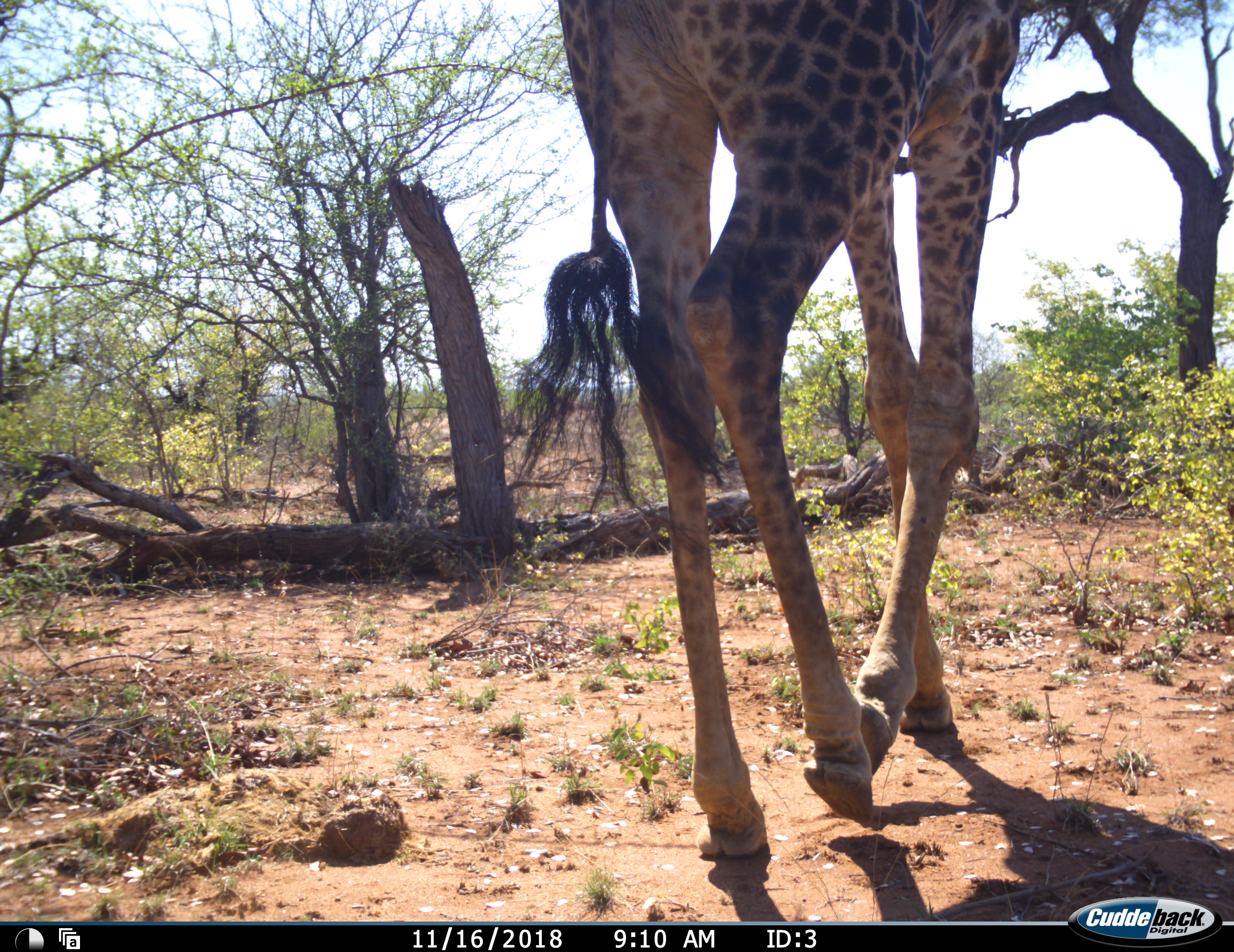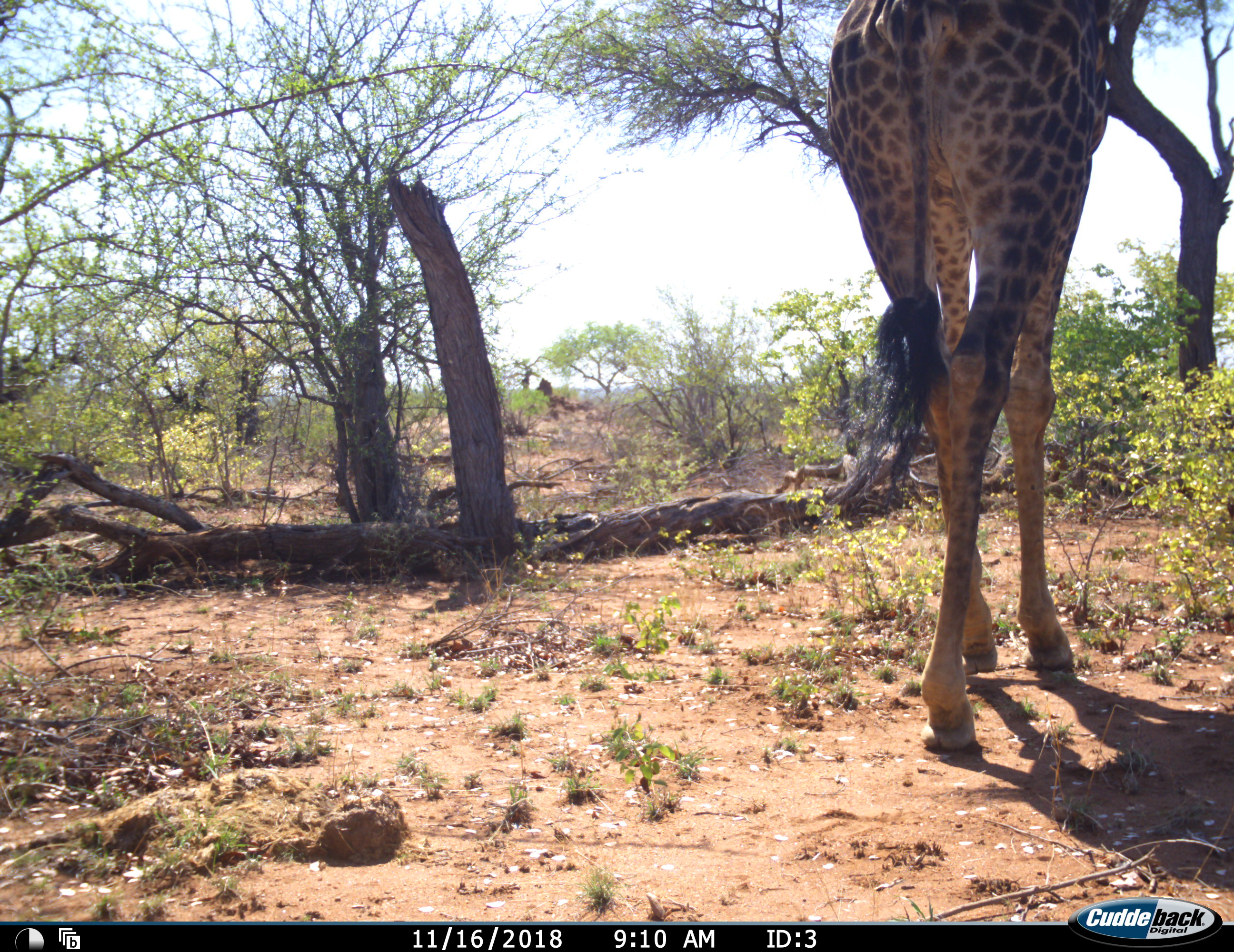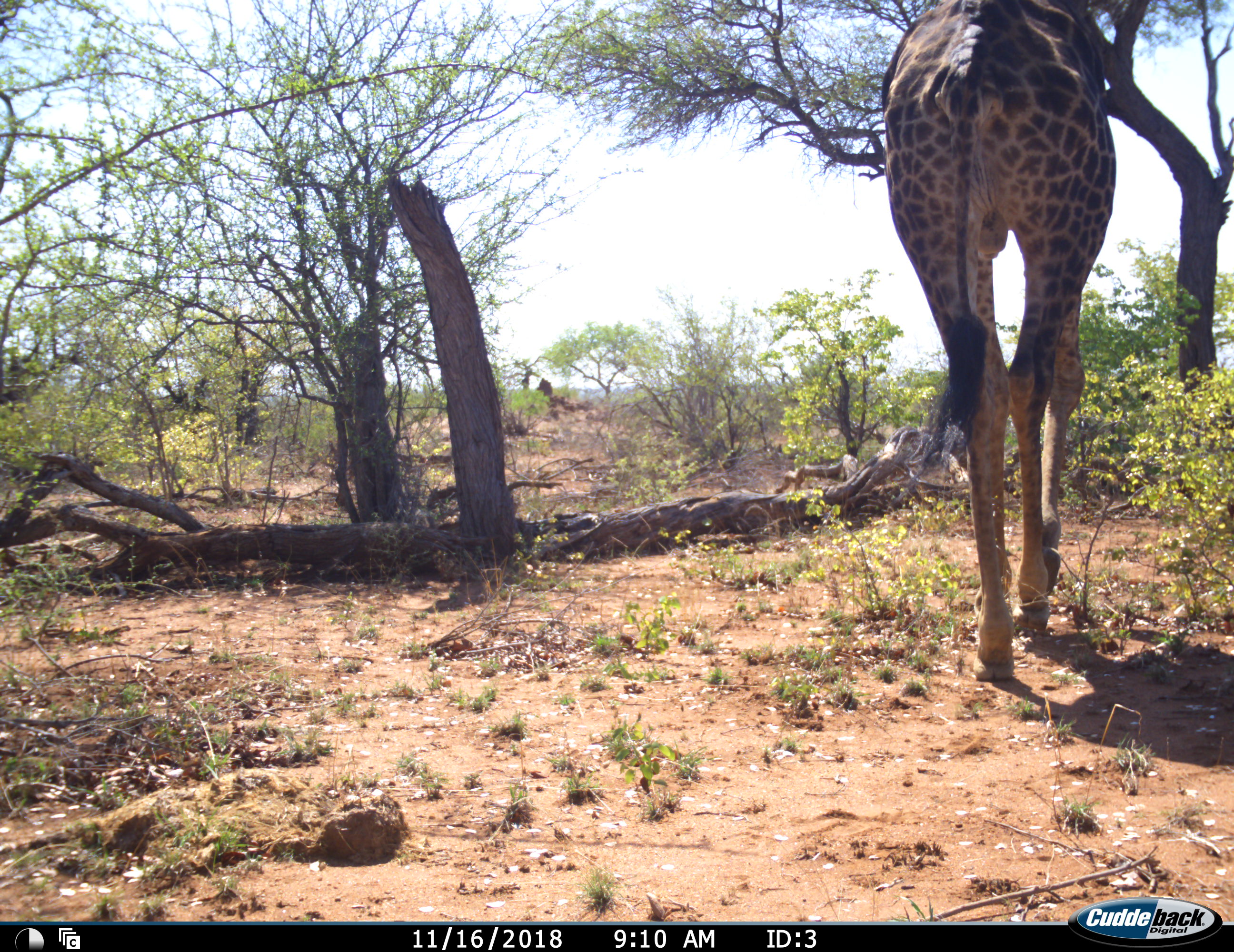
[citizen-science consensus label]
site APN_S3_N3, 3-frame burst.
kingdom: Animalia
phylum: Chordata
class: Mammalia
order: Artiodactyla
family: Giraffidae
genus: Giraffa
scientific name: Giraffa camelopardalis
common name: giraffe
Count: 1.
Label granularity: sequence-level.